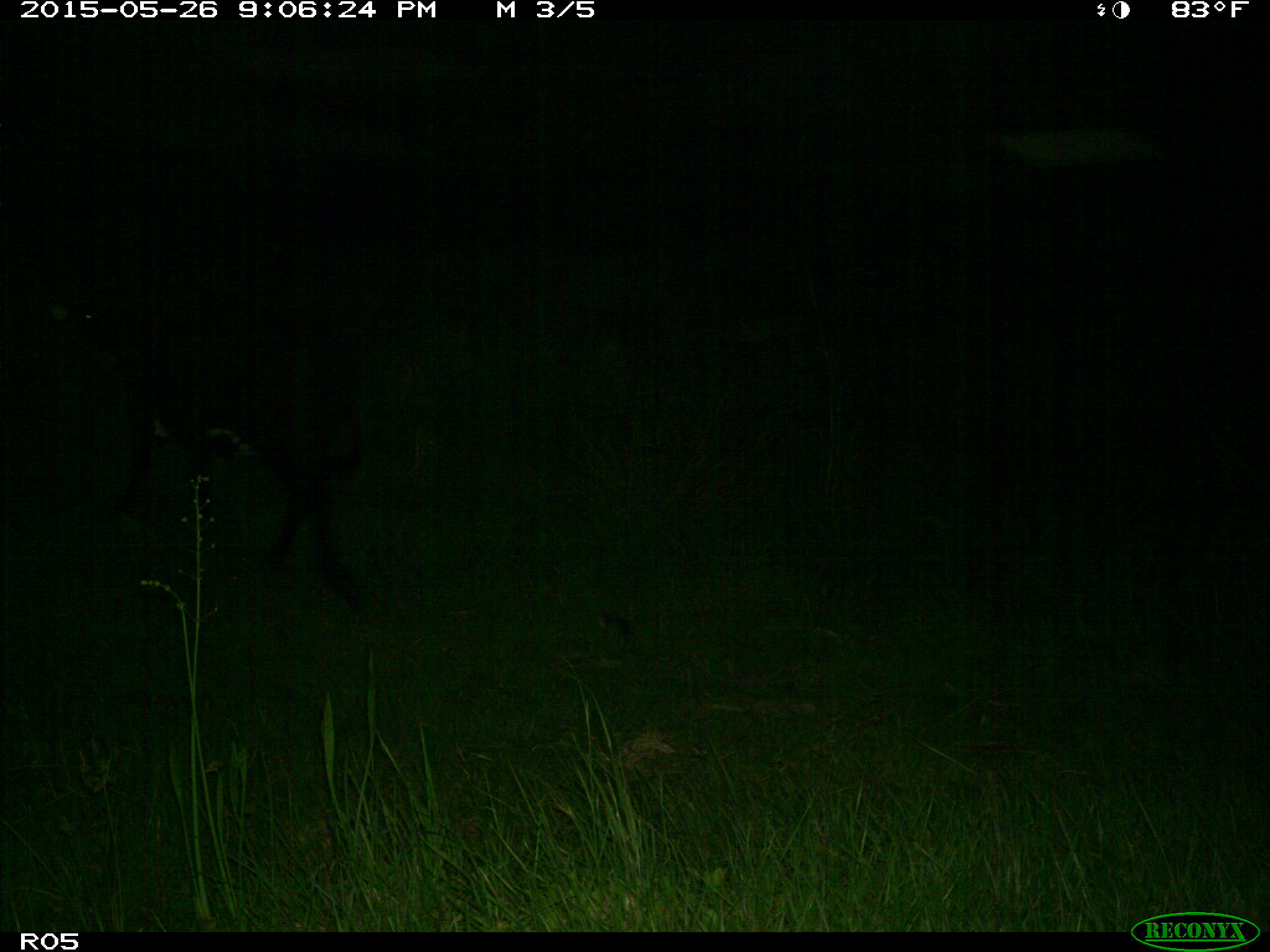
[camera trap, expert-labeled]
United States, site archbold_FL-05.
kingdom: Animalia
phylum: Chordata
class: Mammalia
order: Artiodactyla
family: Bovidae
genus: Bos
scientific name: Bos taurus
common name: domestic cow